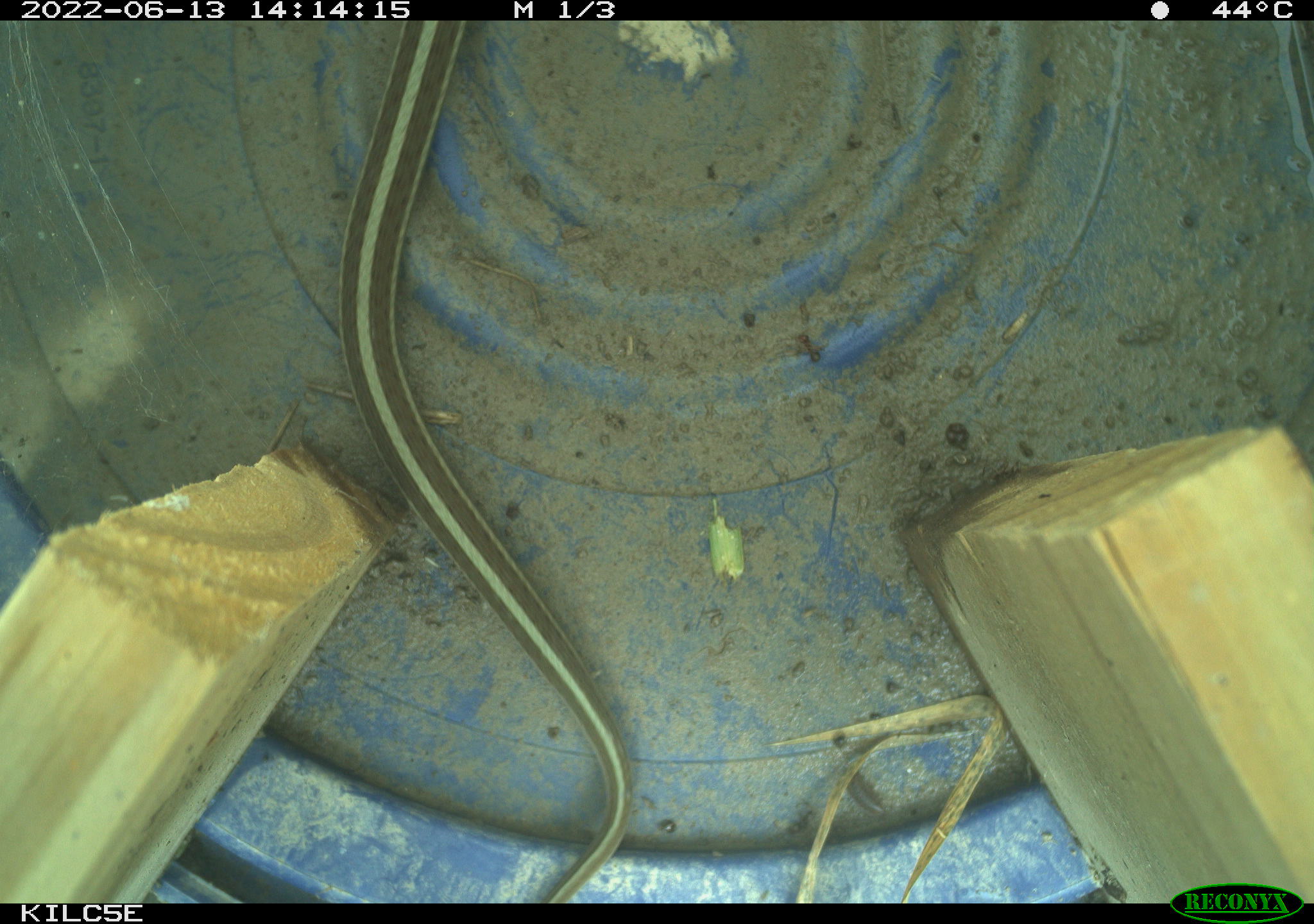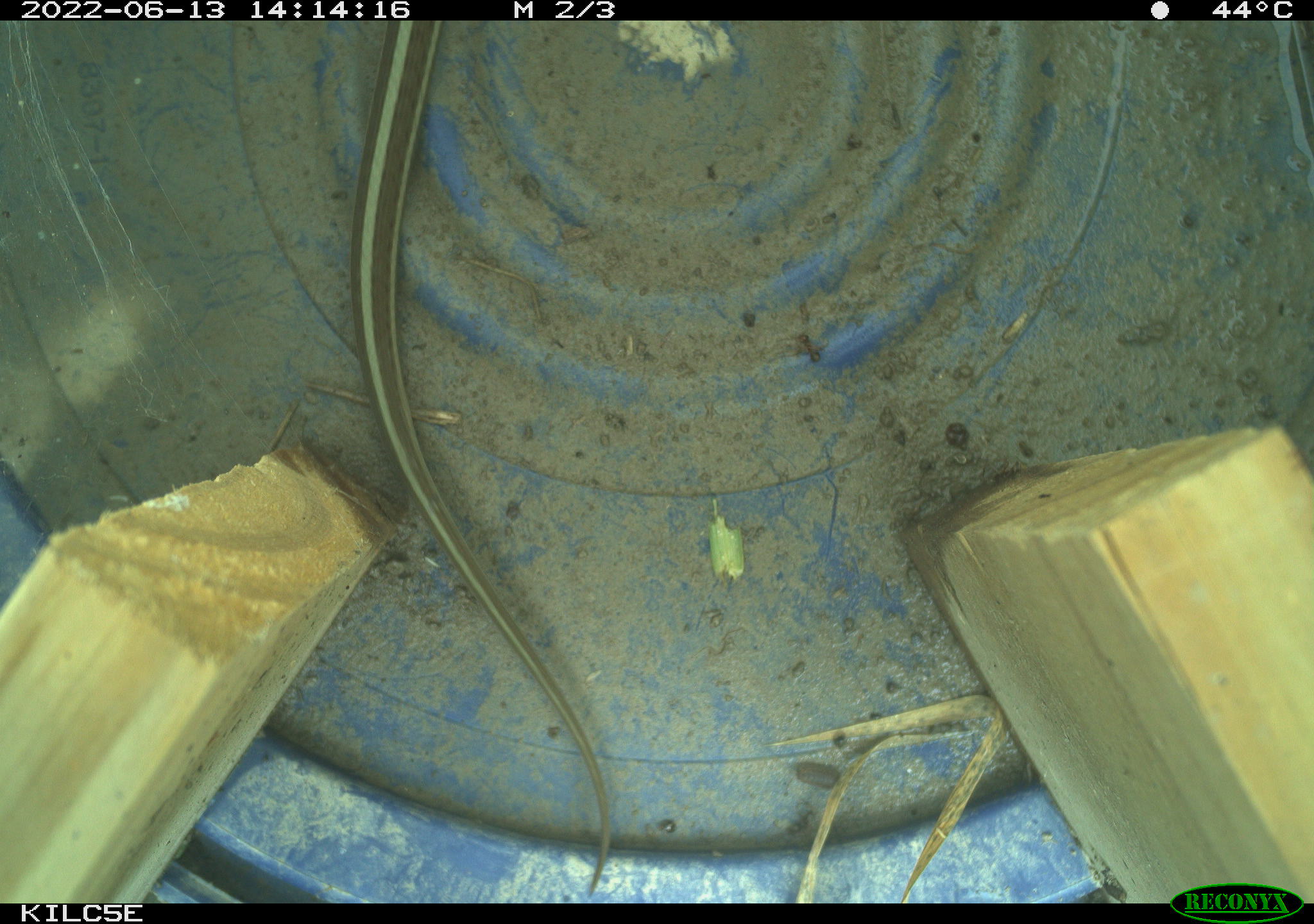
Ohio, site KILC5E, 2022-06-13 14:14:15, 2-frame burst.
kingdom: Animalia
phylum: Chordata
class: Reptilia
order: Squamata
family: Colubridae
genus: Thamnophis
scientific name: Thamnophis sirtalis sirtalis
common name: eastern gartersnake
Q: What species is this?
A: Eastern gartersnake (Thamnophis sirtalis sirtalis).